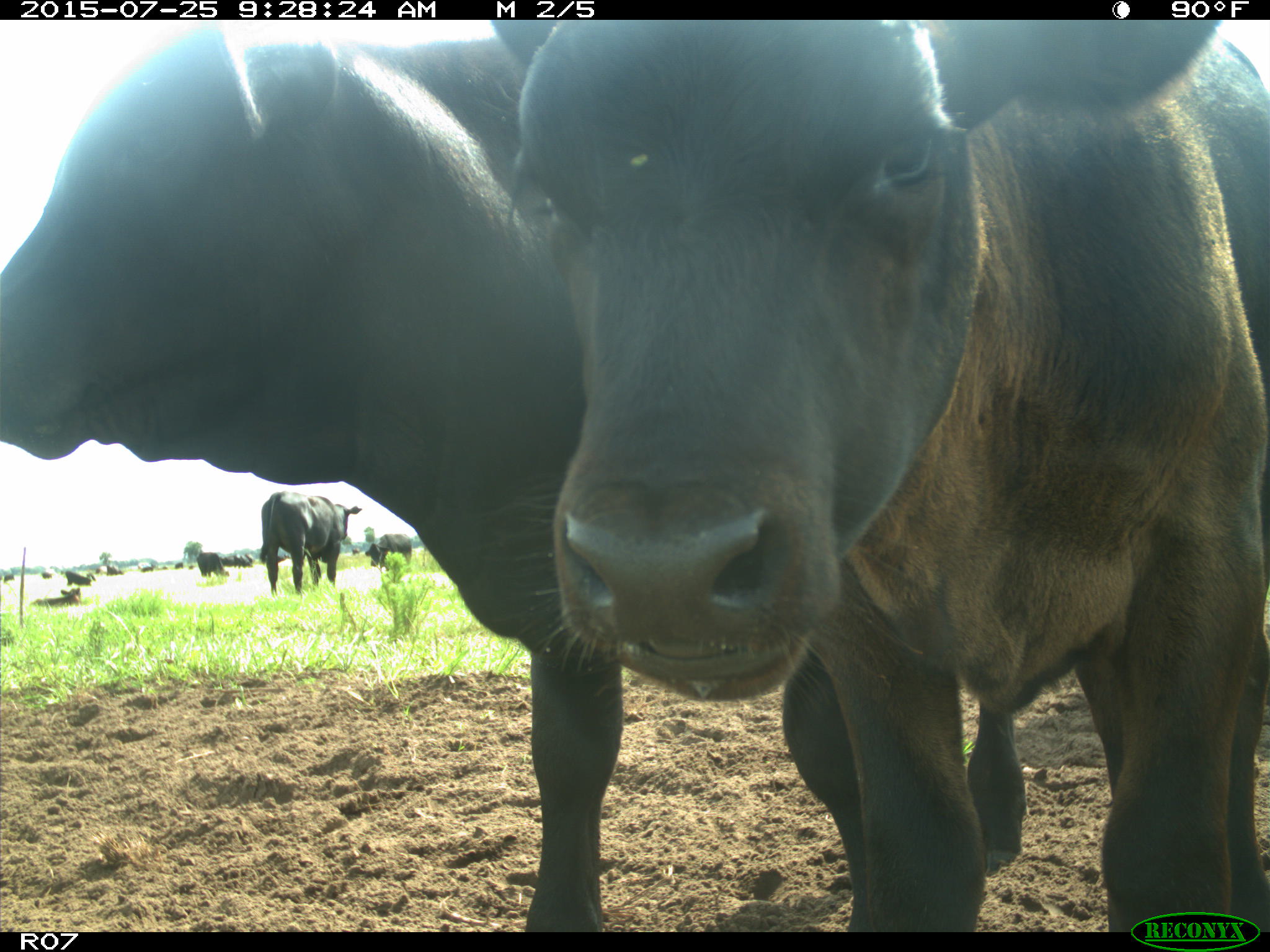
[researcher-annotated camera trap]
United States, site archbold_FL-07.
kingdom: Animalia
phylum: Chordata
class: Mammalia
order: Artiodactyla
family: Bovidae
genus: Bos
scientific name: Bos taurus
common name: domestic cow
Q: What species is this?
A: Bos taurus (domestic cow).